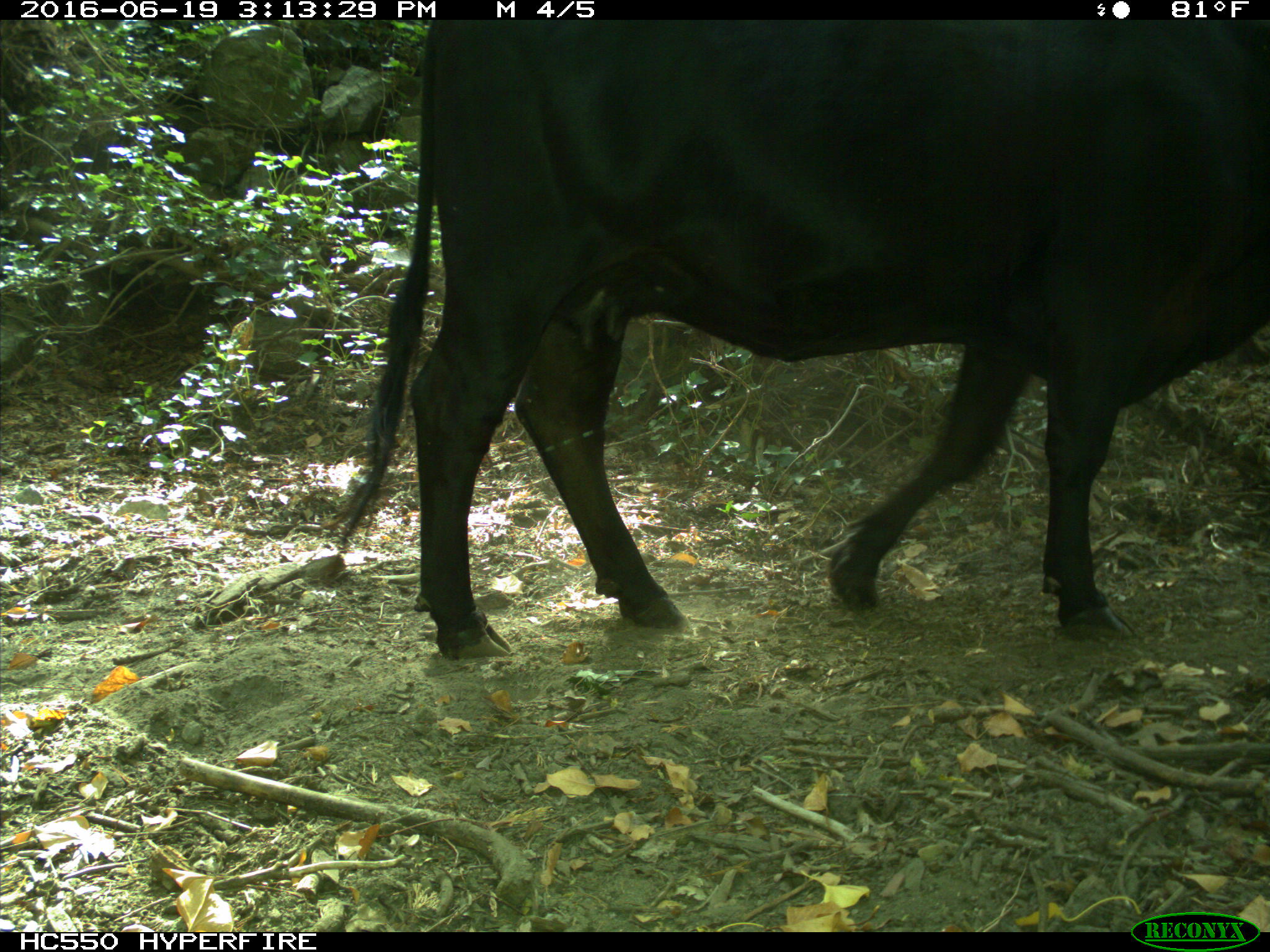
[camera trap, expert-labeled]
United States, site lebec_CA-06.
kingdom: Animalia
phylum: Chordata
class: Mammalia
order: Artiodactyla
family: Bovidae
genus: Bos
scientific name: Bos taurus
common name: domestic cow